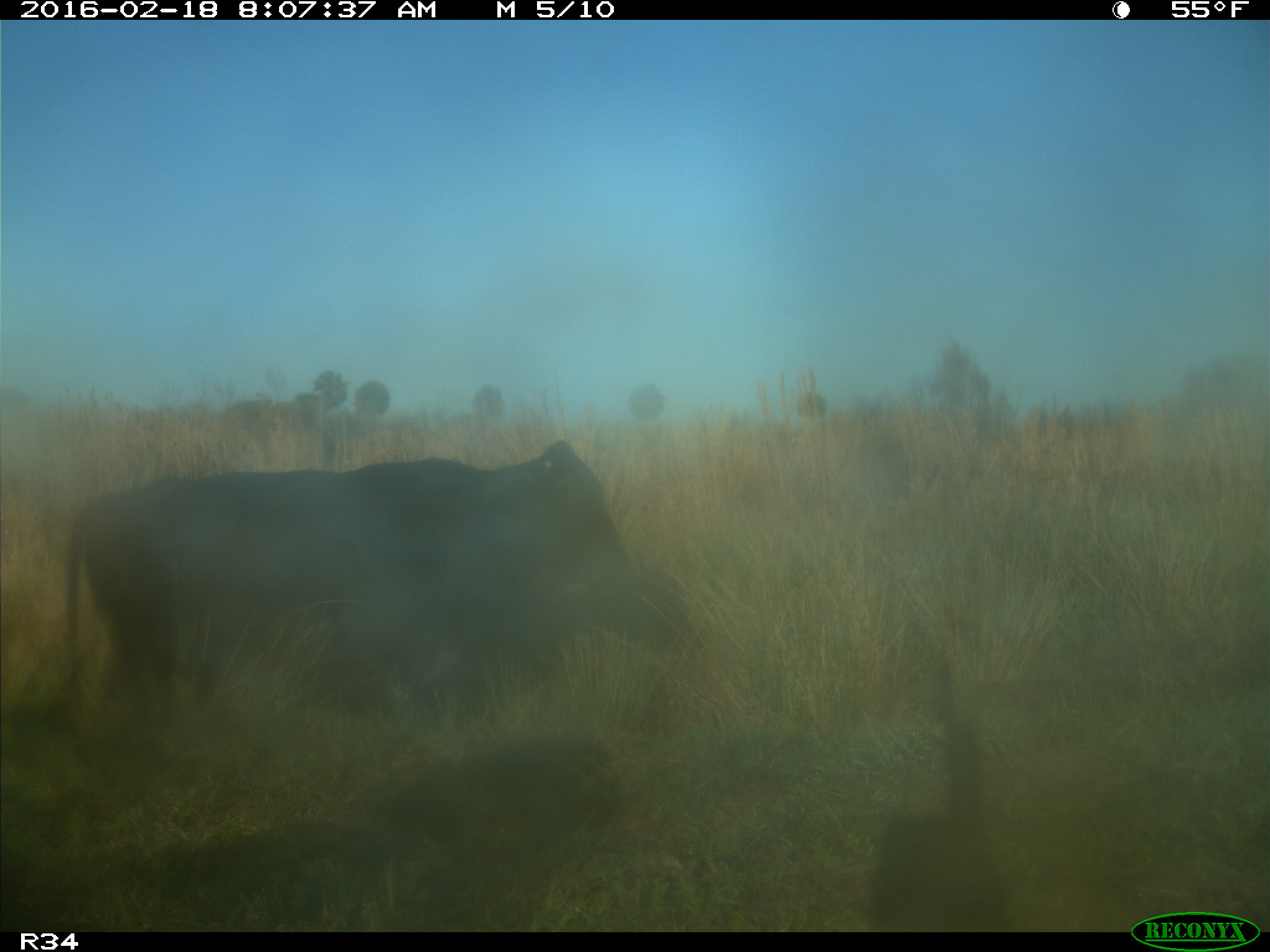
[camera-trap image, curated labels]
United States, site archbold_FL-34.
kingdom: Animalia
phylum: Chordata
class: Mammalia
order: Artiodactyla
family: Bovidae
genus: Bos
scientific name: Bos taurus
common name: domestic cow